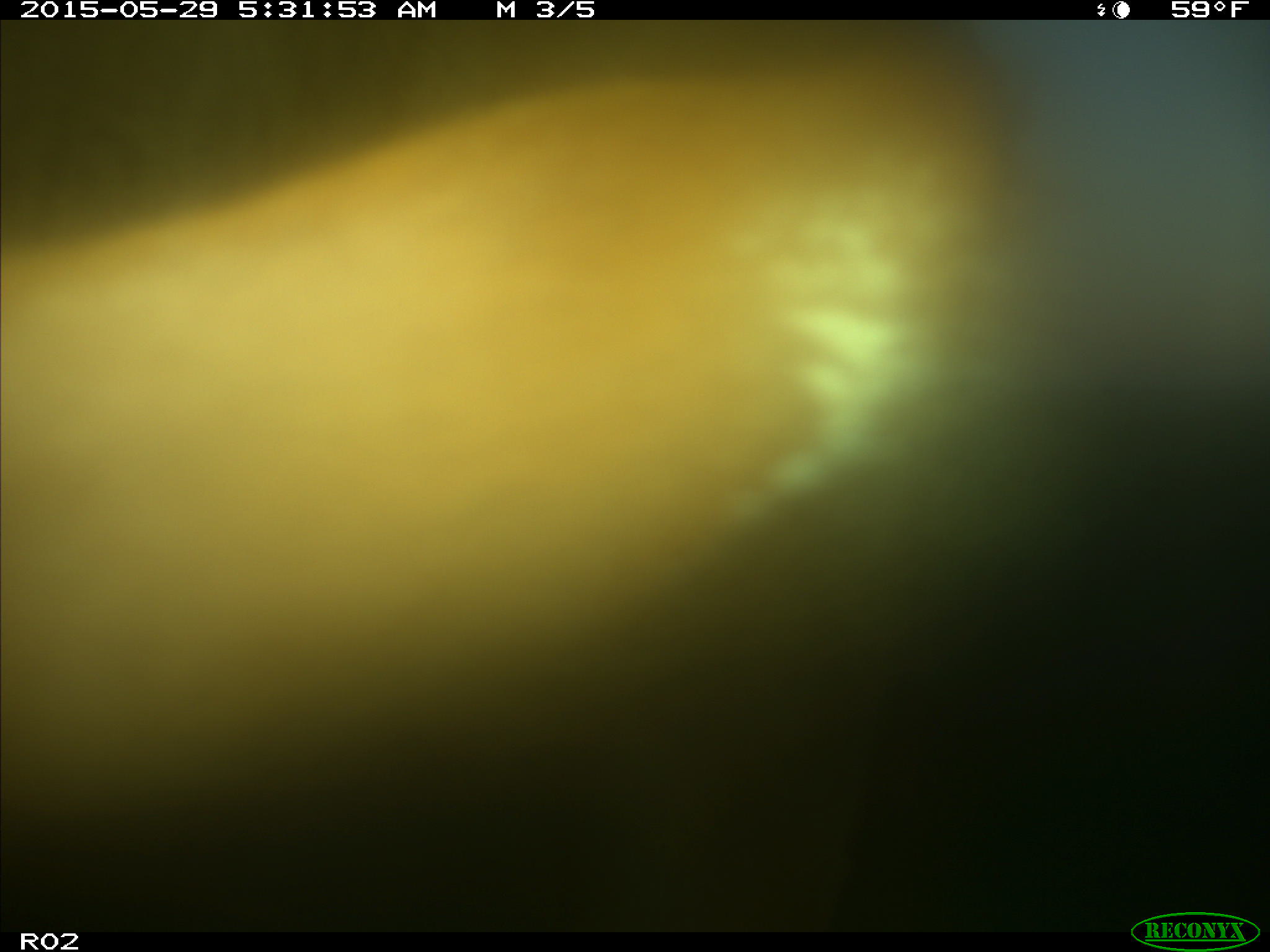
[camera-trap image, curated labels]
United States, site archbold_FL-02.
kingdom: Animalia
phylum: Chordata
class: Mammalia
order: Artiodactyla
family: Bovidae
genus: Bos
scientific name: Bos taurus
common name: domestic cow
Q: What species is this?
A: Bos taurus (domestic cow).